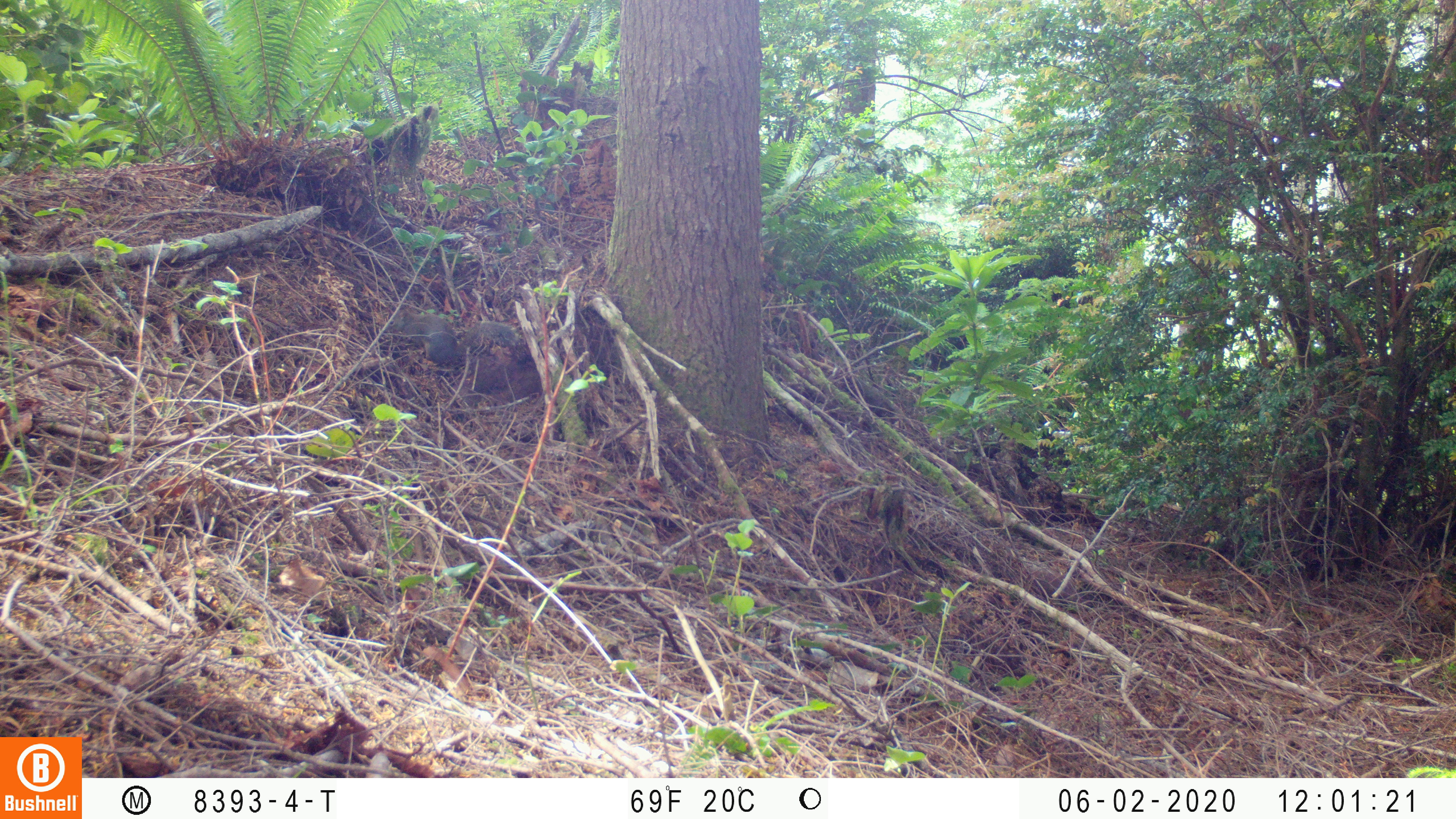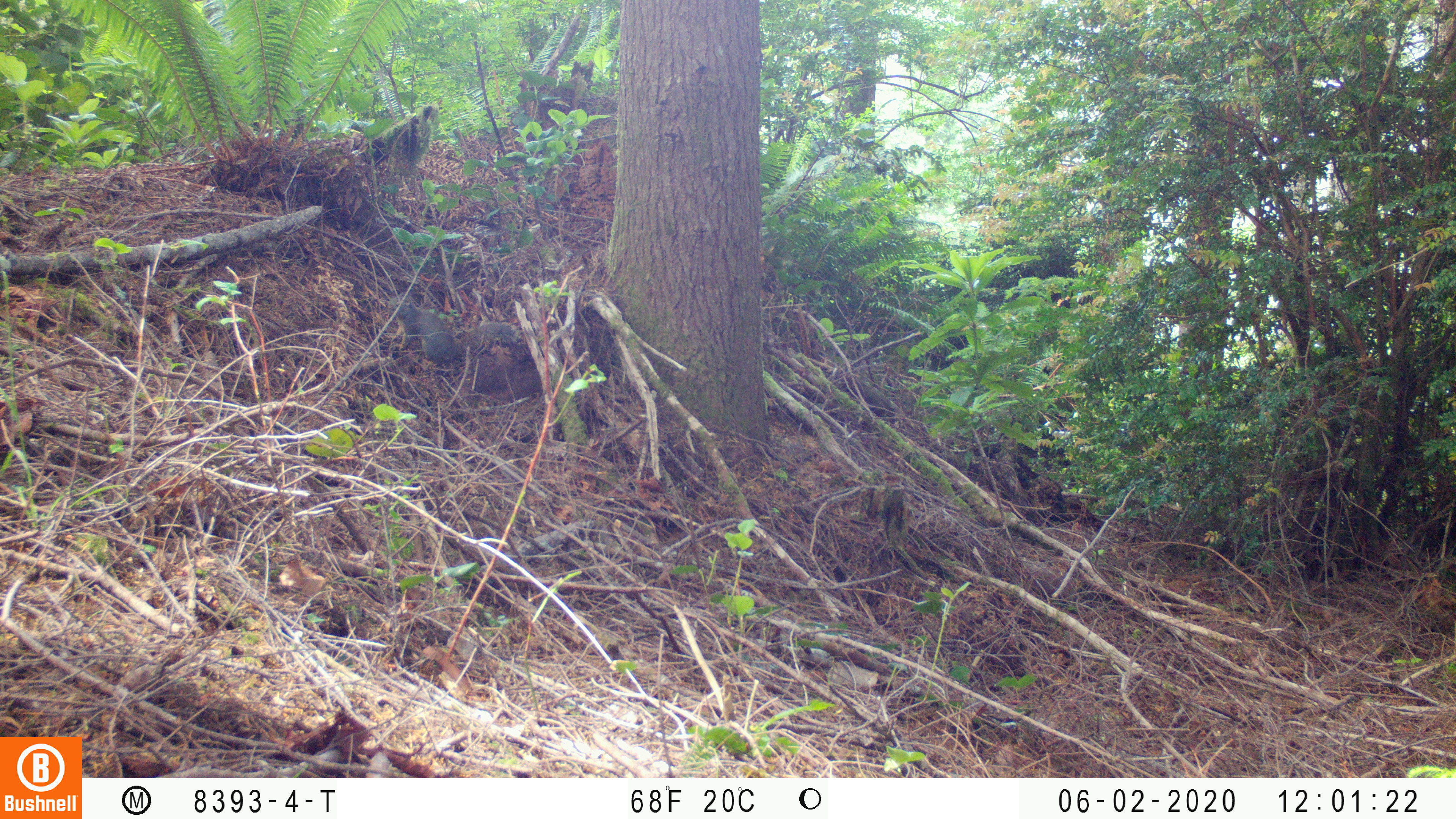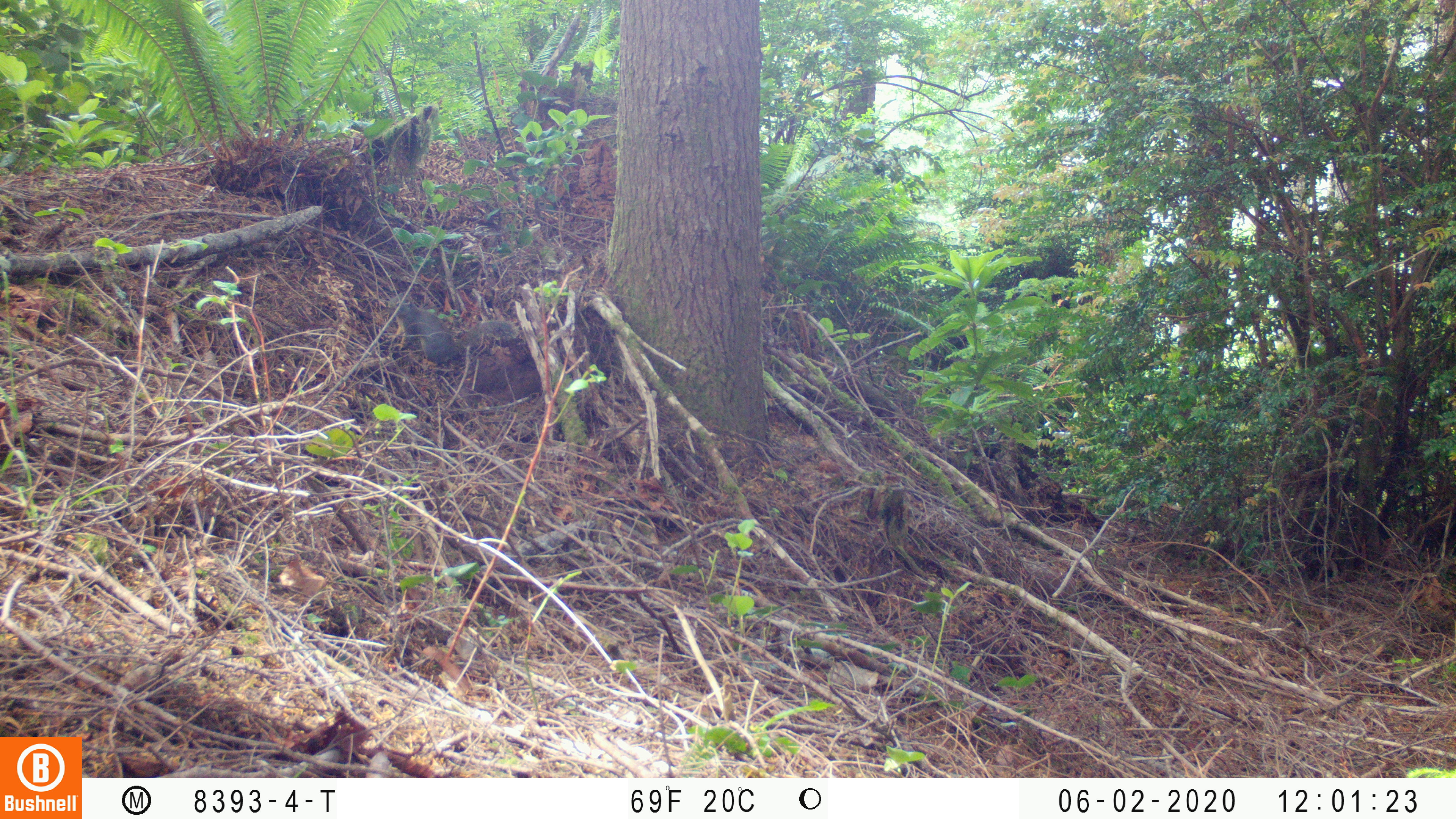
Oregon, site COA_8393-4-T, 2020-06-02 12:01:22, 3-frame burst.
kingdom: Animalia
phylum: Chordata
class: Mammalia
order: Rodentia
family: Sciuridae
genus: Tamiasciurus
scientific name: Tamiasciurus douglasii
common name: douglas squirrel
Douglas squirrel (Tamiasciurus douglasii).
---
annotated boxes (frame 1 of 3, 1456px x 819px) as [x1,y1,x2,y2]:
douglas squirrel: [390,305,519,370]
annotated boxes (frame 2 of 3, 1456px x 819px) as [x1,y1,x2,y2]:
douglas squirrel: [385,298,518,376]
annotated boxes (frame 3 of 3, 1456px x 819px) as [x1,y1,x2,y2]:
douglas squirrel: [380,288,518,369]